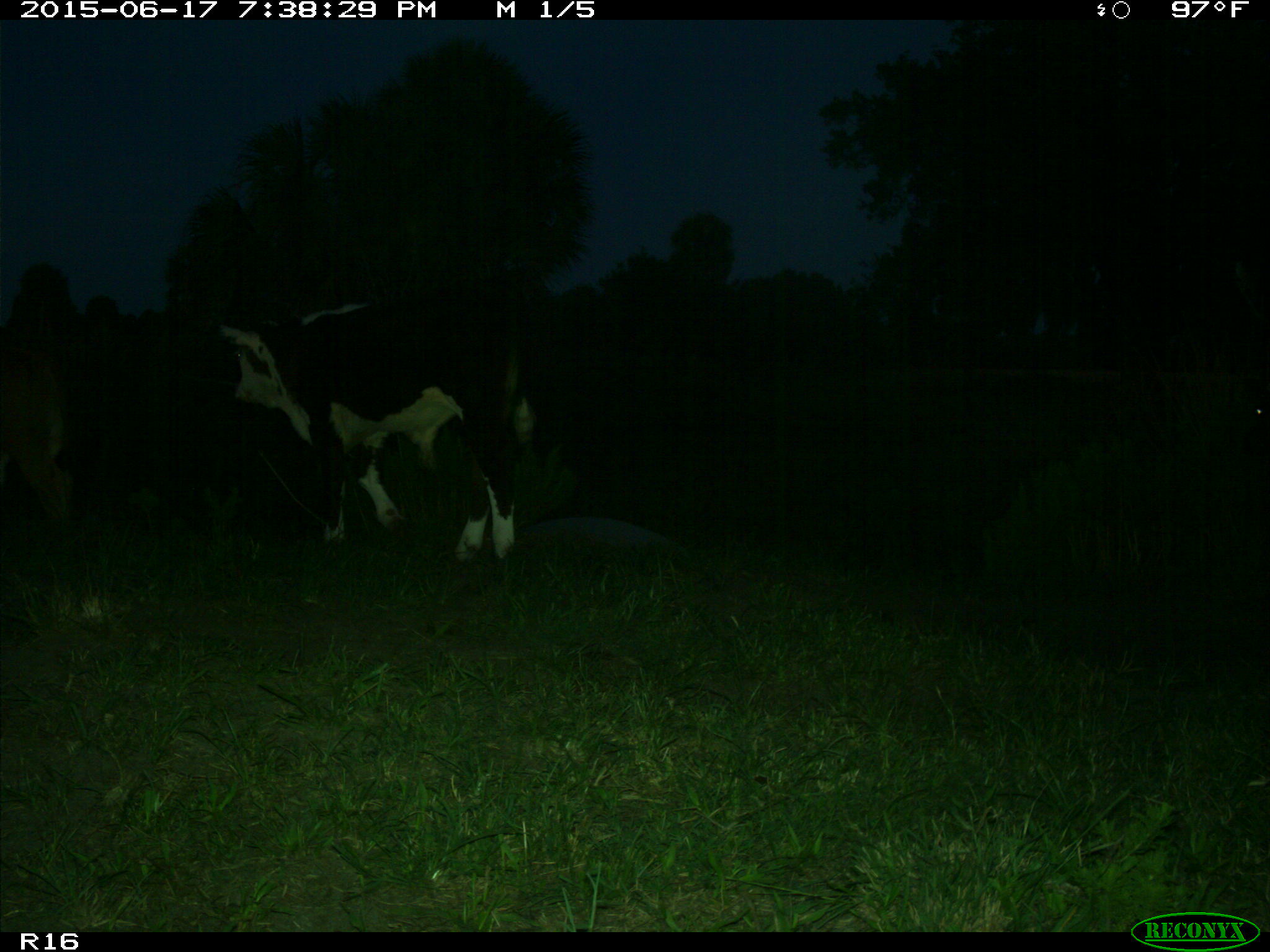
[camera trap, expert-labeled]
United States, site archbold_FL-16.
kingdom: Animalia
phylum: Chordata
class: Mammalia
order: Artiodactyla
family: Bovidae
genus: Bos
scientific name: Bos taurus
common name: domestic cow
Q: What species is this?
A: Bos taurus (domestic cow).